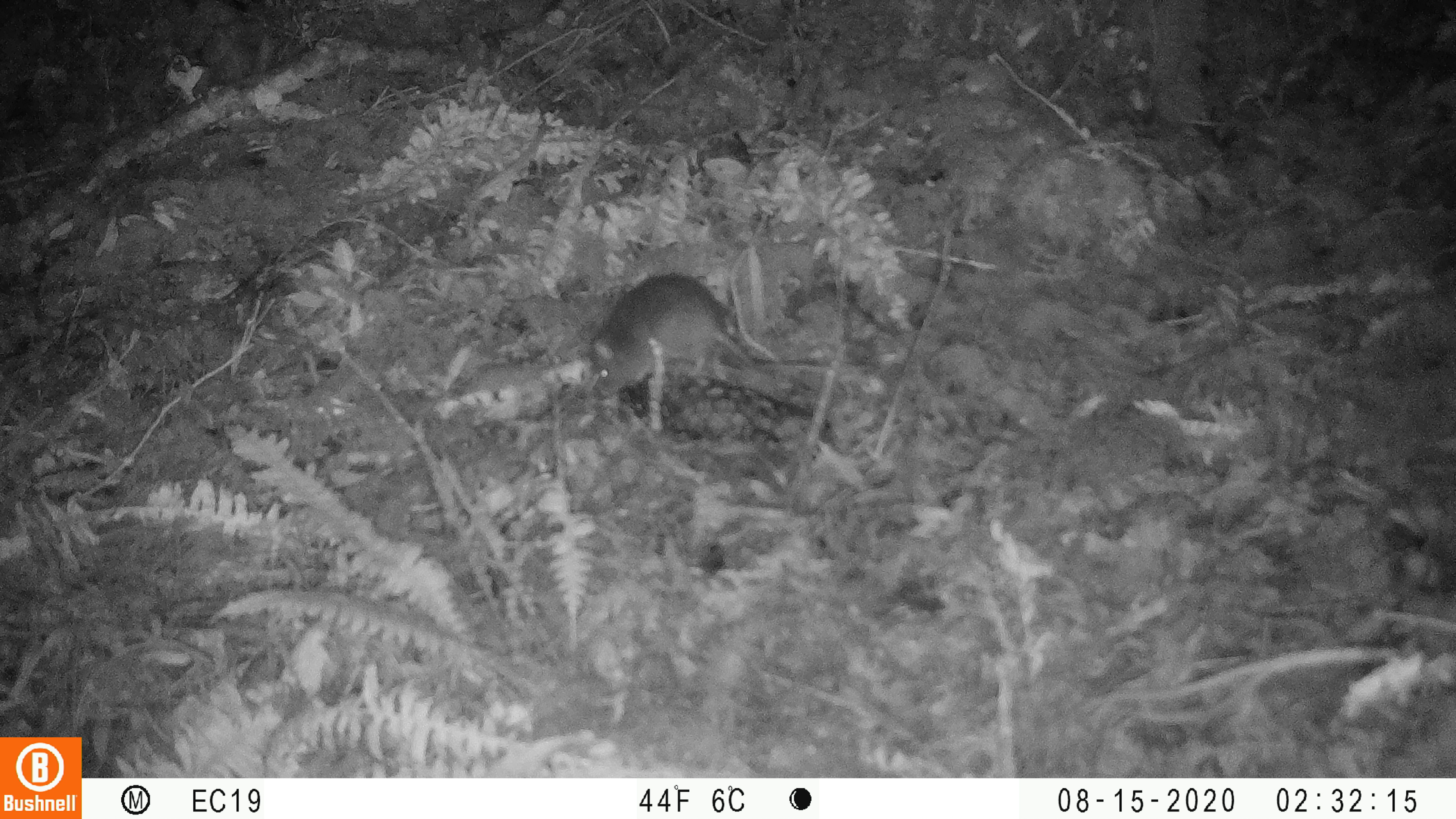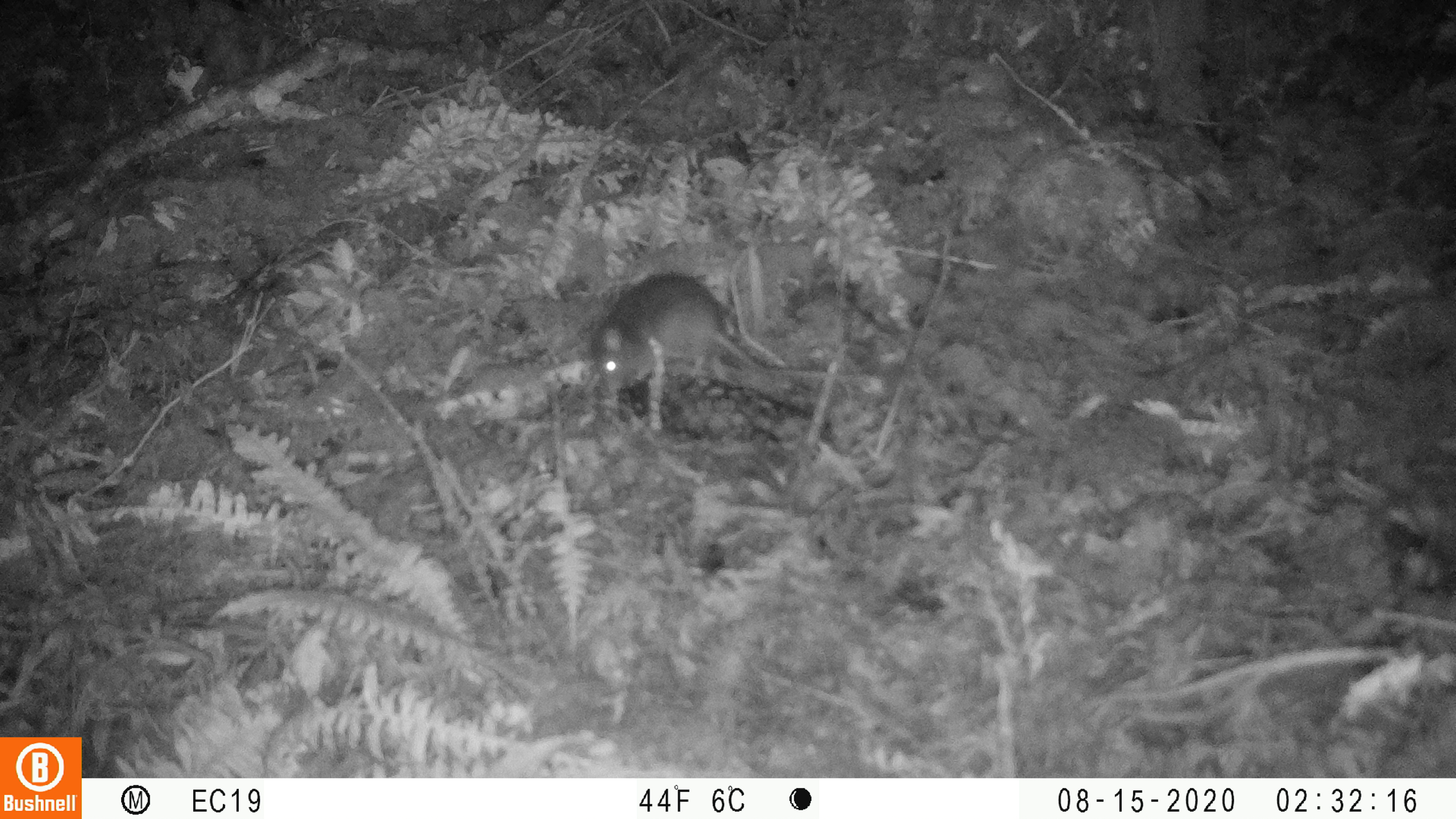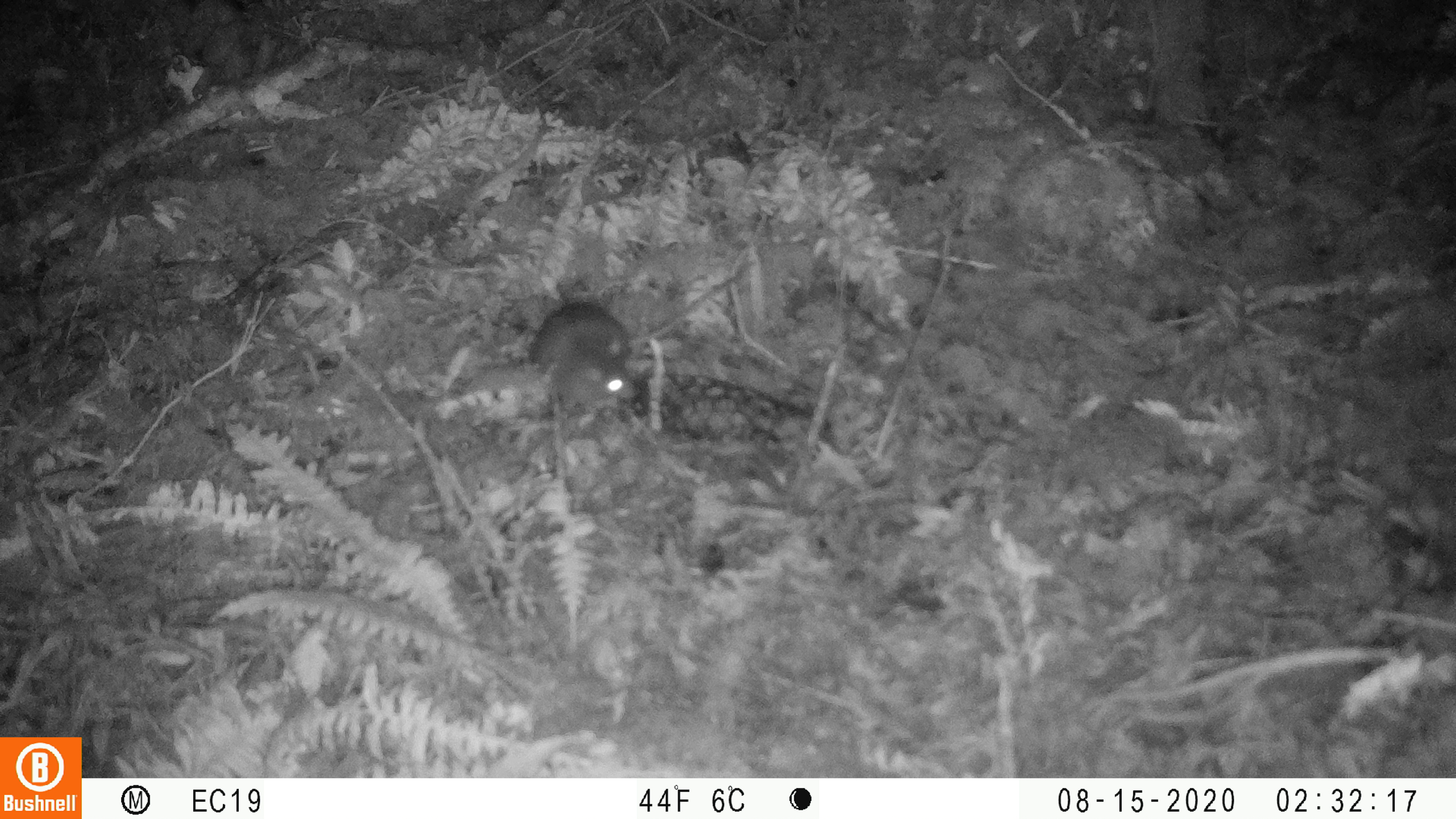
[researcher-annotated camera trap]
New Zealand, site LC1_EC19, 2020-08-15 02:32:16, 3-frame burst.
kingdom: Animalia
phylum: Chordata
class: Mammalia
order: Rodentia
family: Muridae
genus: Rattus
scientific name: Rattus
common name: rat